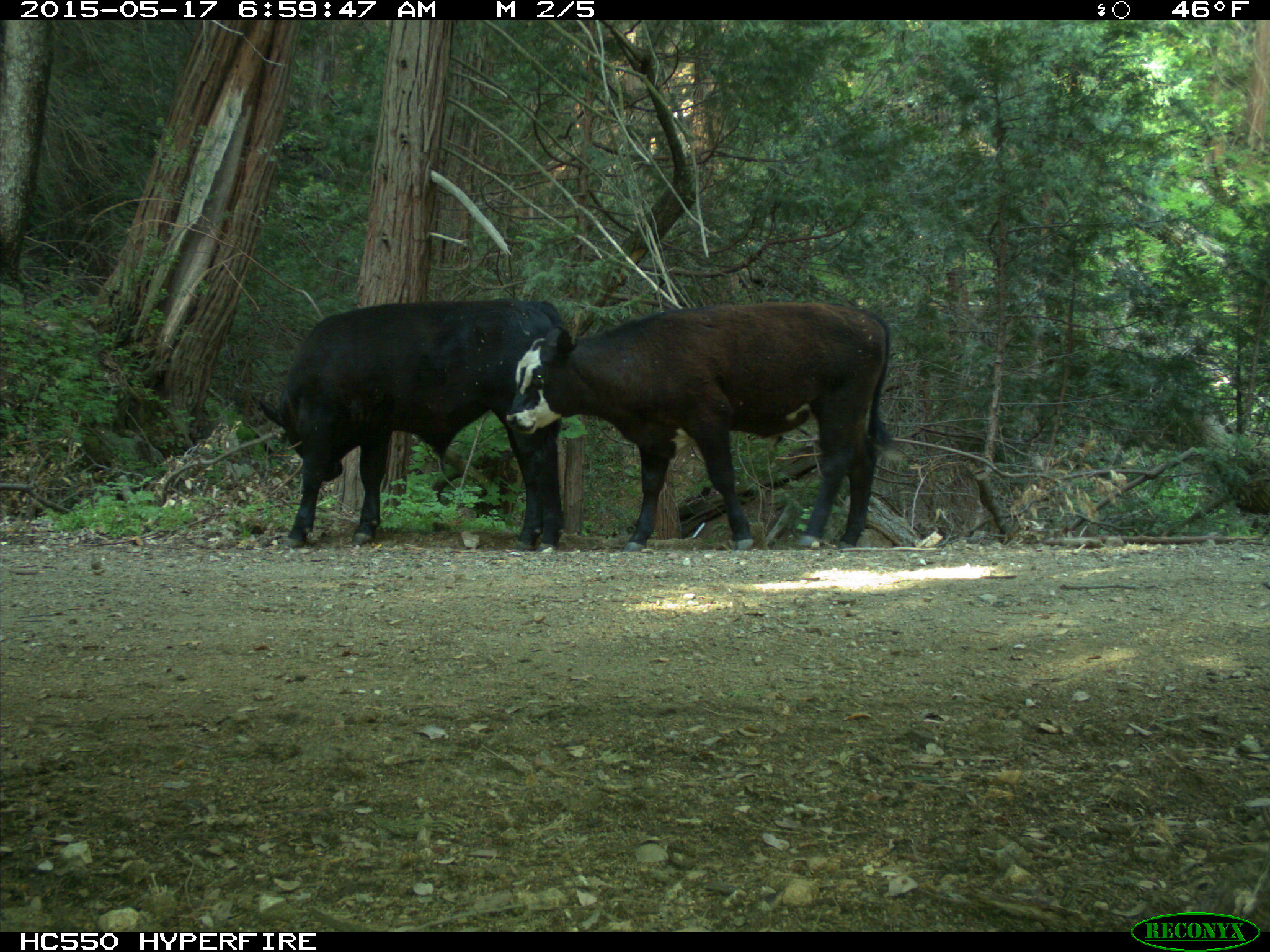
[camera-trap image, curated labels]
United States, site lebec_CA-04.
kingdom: Animalia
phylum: Chordata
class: Mammalia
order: Artiodactyla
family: Bovidae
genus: Bos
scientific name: Bos taurus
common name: domestic cow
Bos taurus (domestic cow).